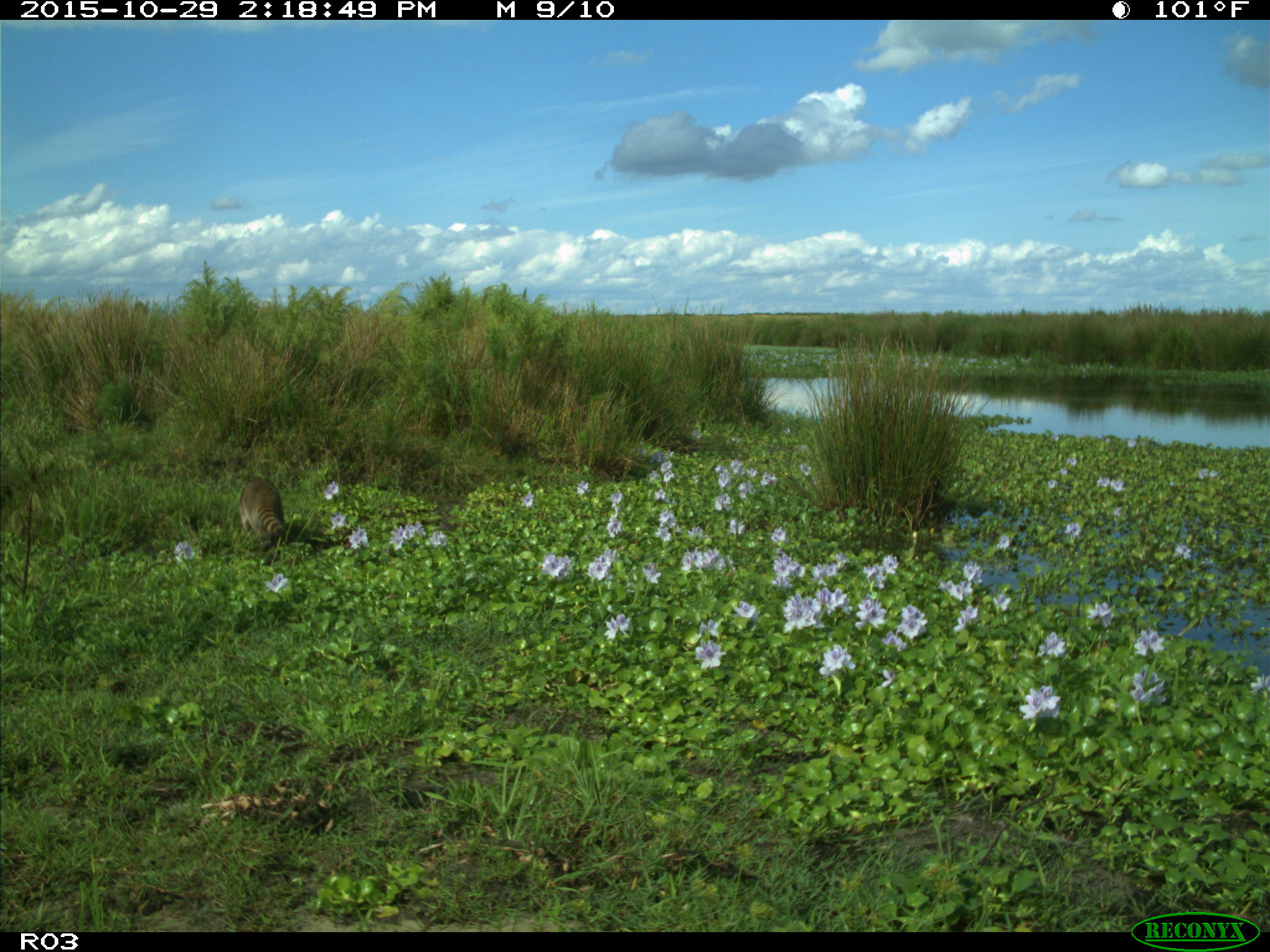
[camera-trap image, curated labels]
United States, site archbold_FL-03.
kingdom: Animalia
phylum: Chordata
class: Mammalia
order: Carnivora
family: Procyonidae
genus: Procyon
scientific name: Procyon lotor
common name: common raccoon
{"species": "Procyon lotor (common raccoon)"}